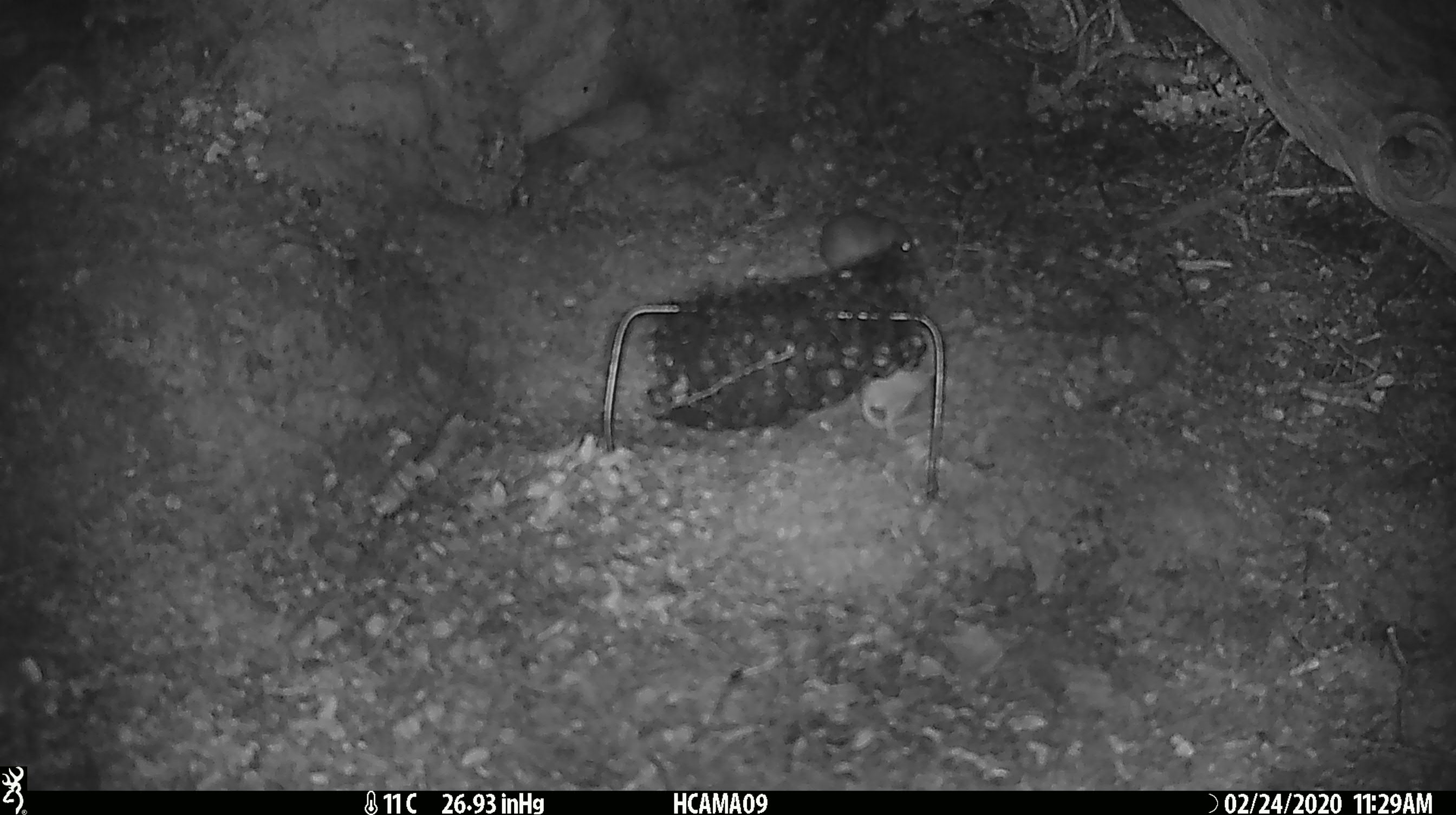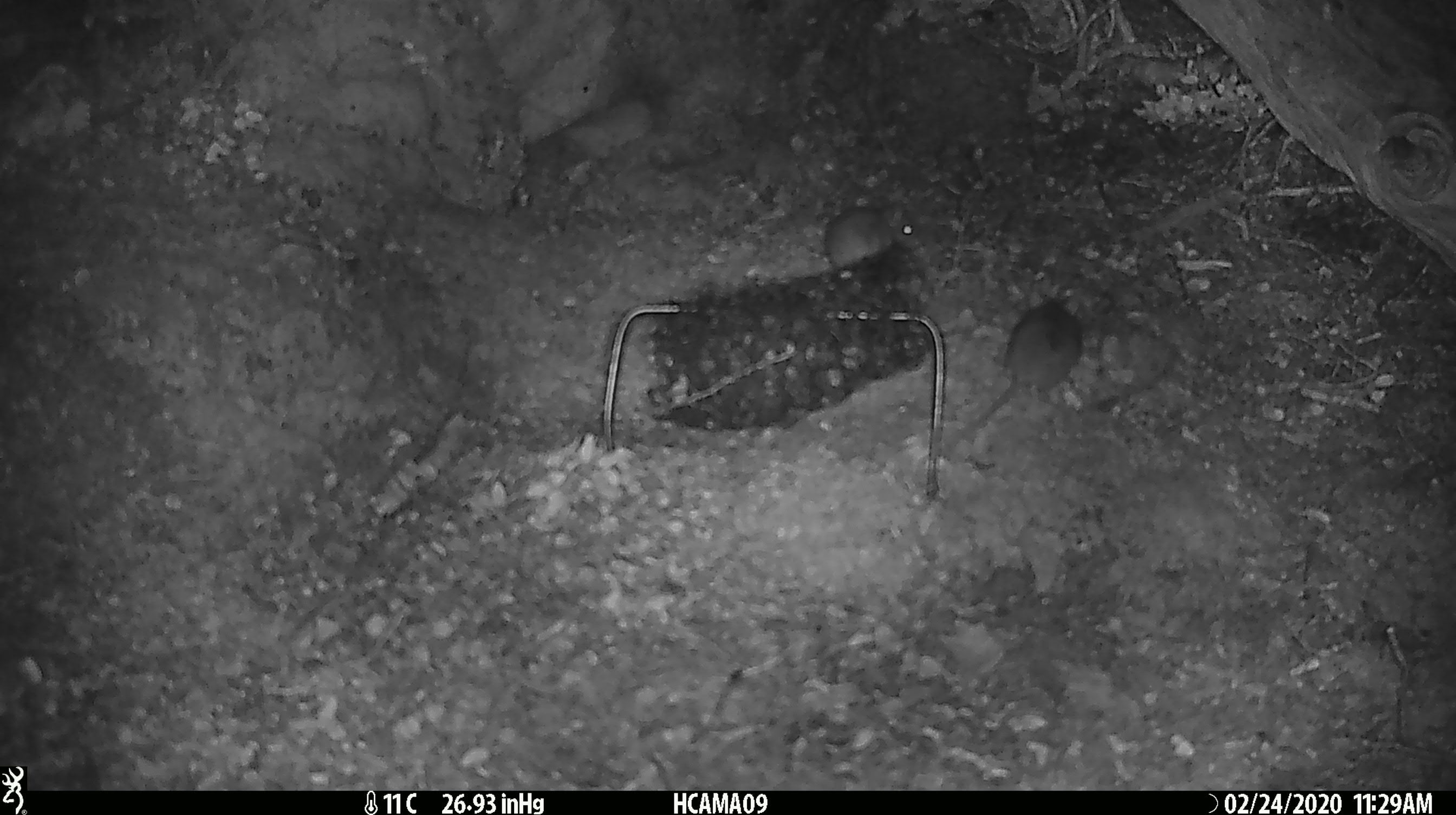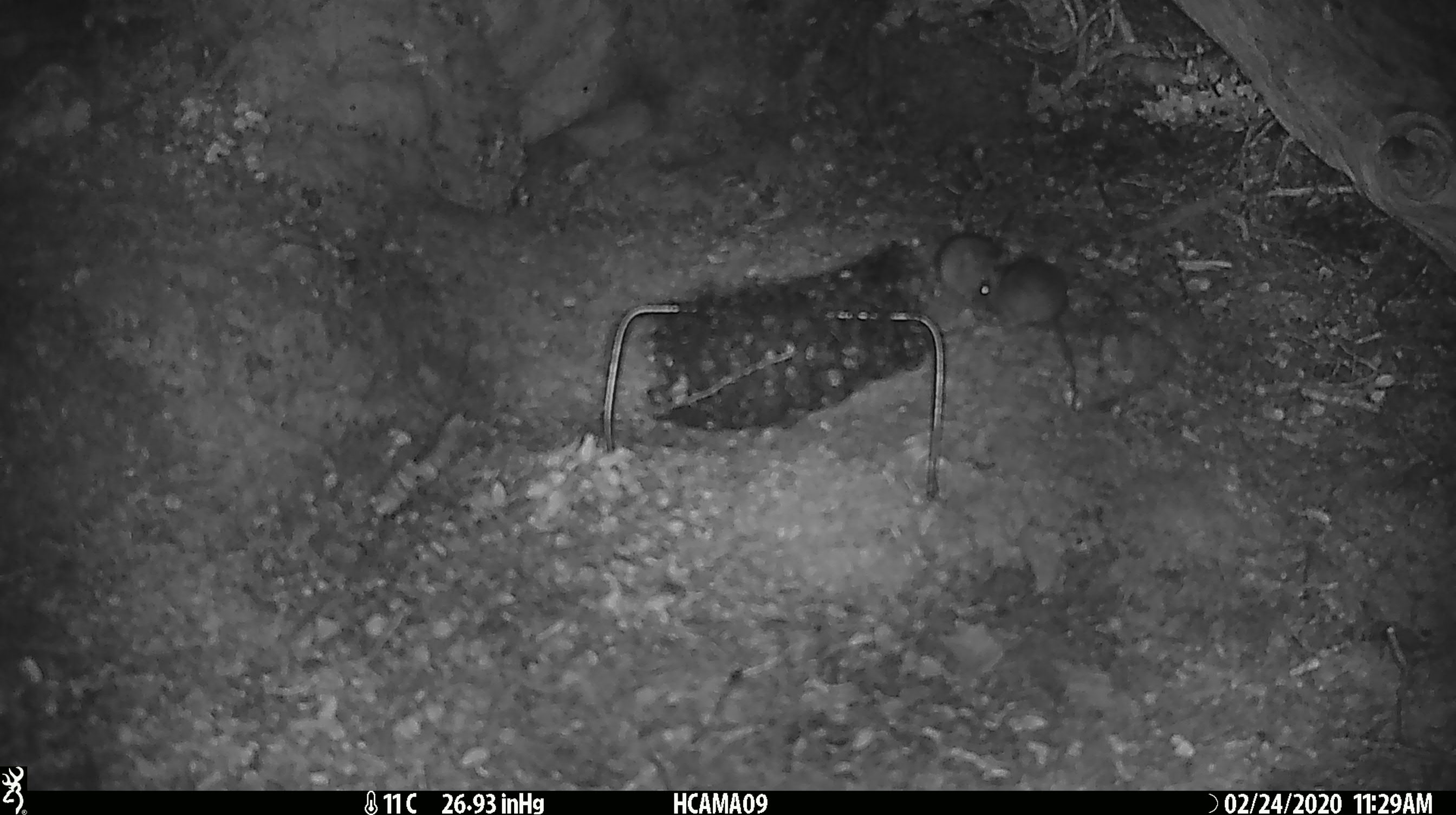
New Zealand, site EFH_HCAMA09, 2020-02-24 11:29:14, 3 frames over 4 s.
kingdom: Animalia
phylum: Chordata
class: Mammalia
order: Rodentia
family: Muridae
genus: Mus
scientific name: Mus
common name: mouse